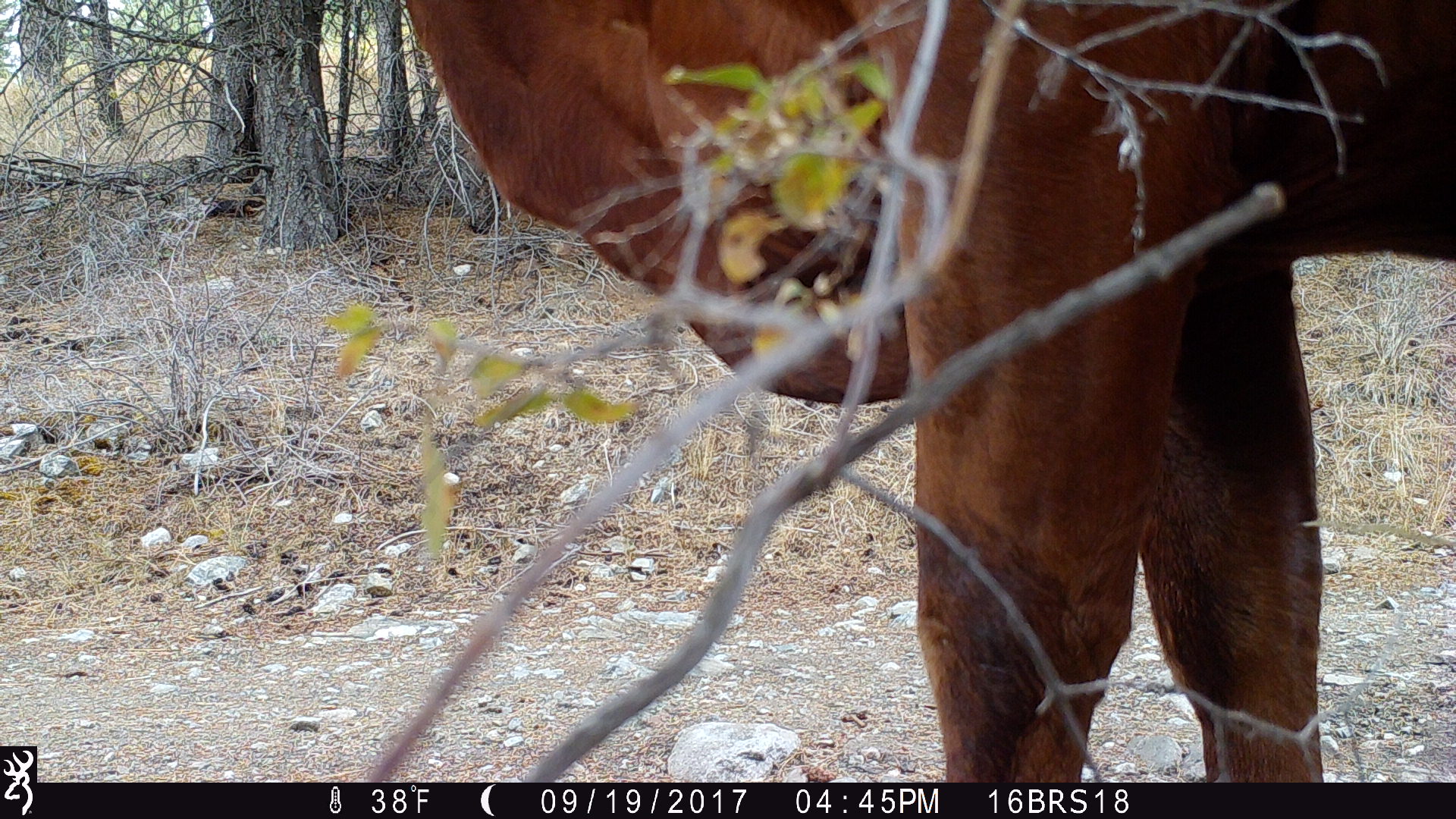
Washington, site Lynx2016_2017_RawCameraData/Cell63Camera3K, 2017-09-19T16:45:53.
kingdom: Animalia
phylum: Chordata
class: Mammalia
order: Artiodactyla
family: Bovidae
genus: Bos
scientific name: Bos taurus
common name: domestic cattle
Domestic cattle (Bos taurus). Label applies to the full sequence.